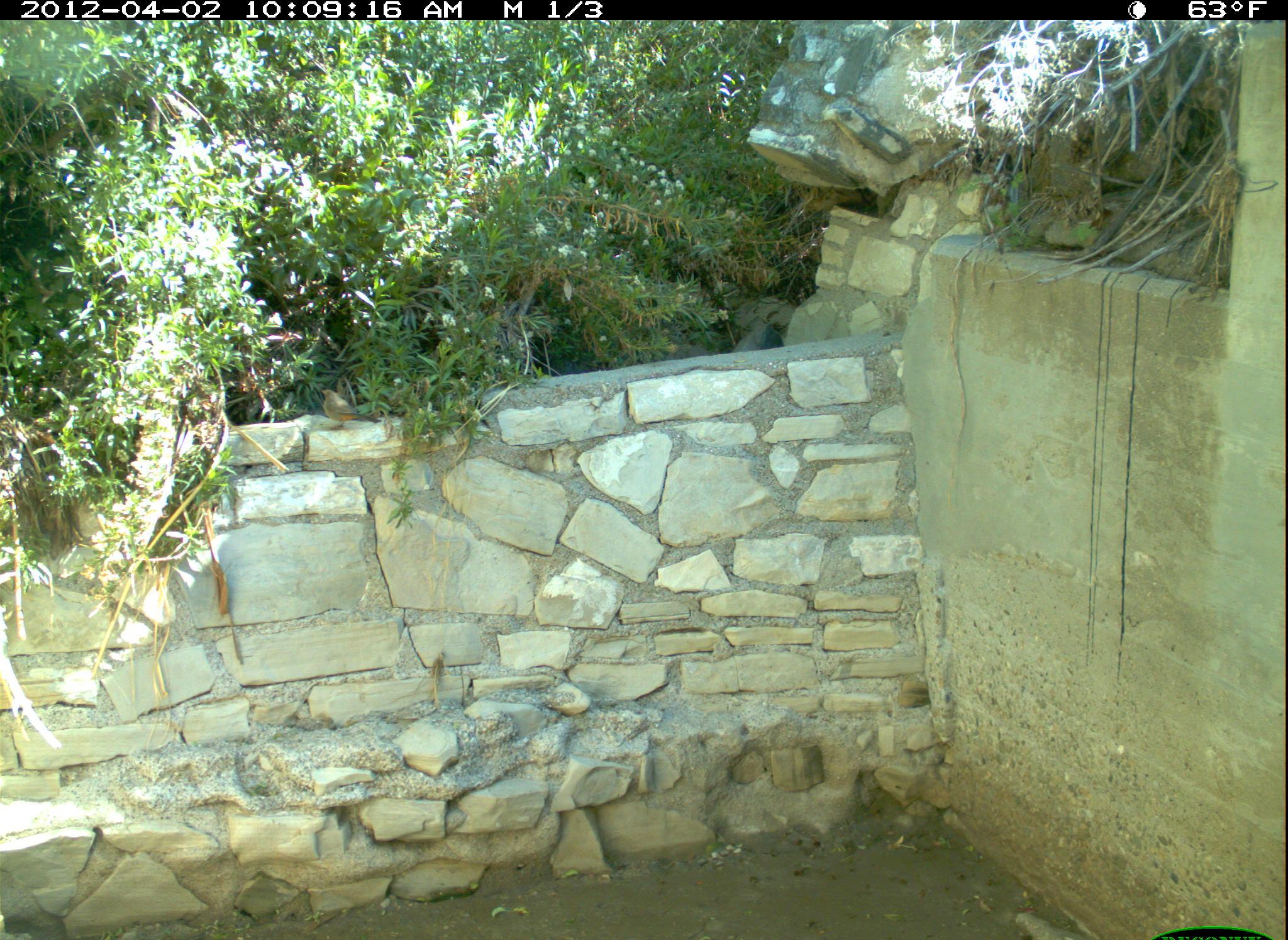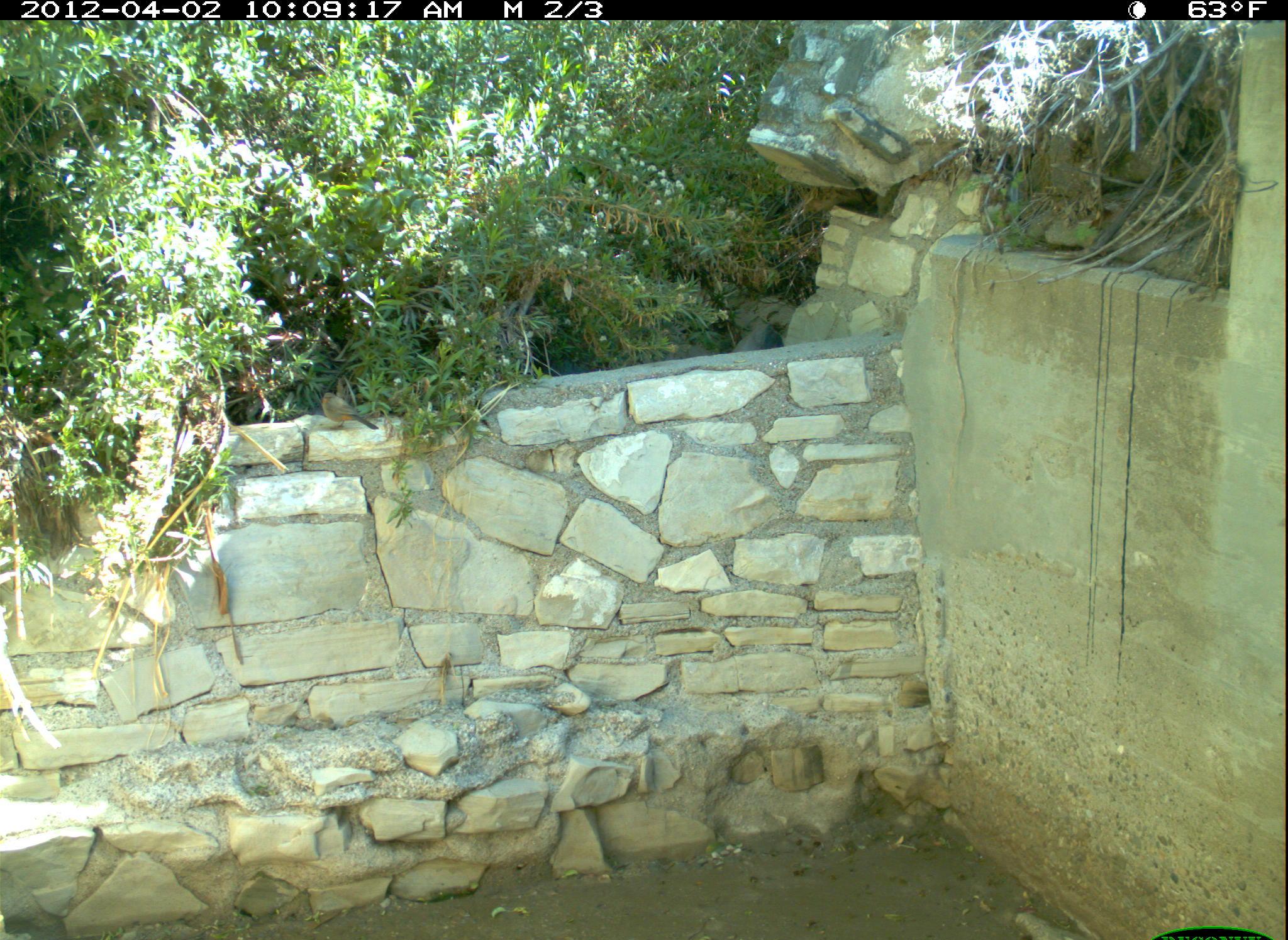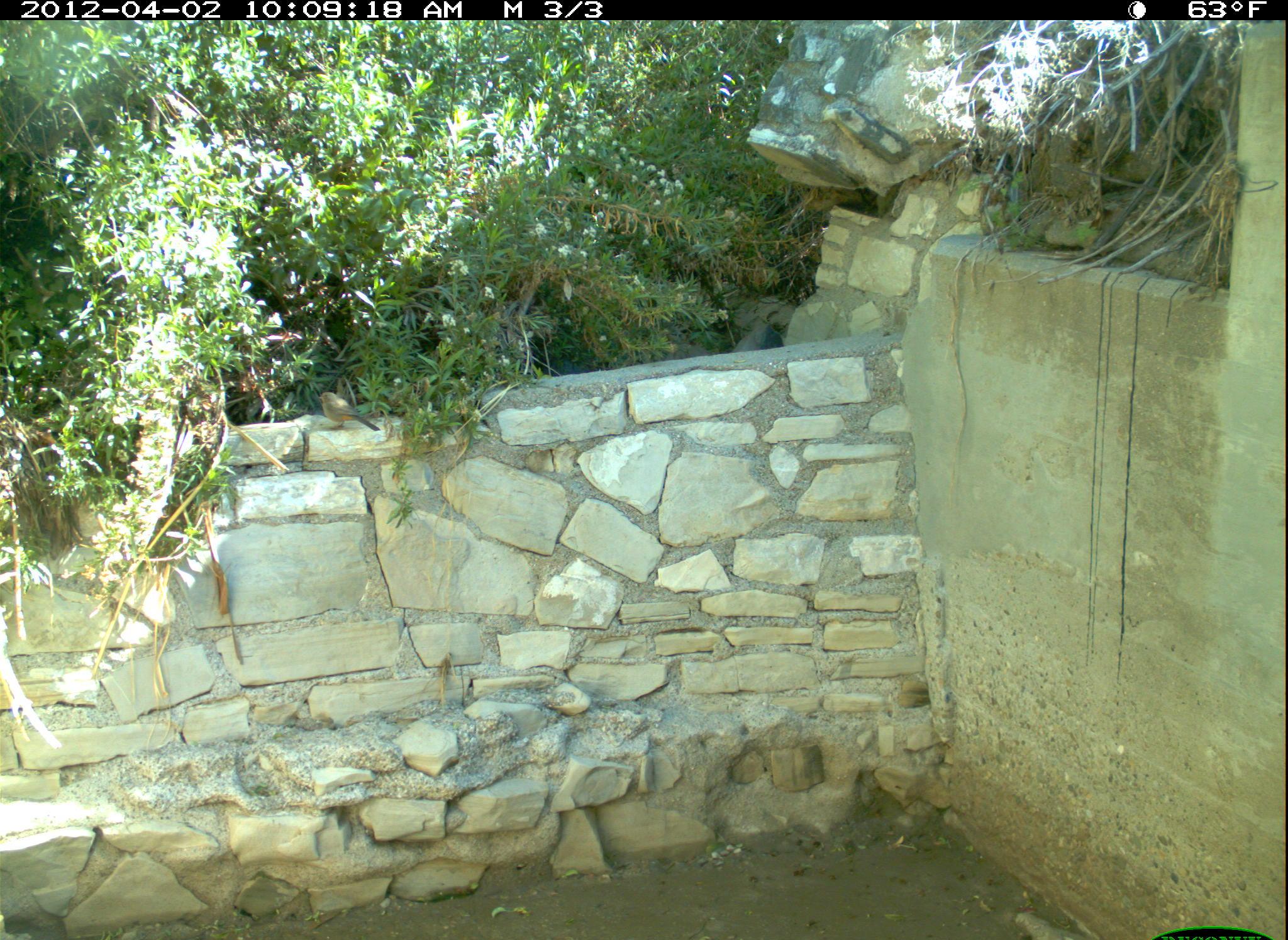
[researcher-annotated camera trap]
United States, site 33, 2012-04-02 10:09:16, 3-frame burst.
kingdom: Animalia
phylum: Chordata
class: Aves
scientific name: Aves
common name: bird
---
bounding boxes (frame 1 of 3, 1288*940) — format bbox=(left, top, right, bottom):
bird: bbox=(315, 386, 390, 434)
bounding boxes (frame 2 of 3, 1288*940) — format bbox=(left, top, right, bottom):
bird: bbox=(316, 386, 382, 436)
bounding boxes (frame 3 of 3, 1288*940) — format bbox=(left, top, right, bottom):
bird: bbox=(316, 388, 384, 436)